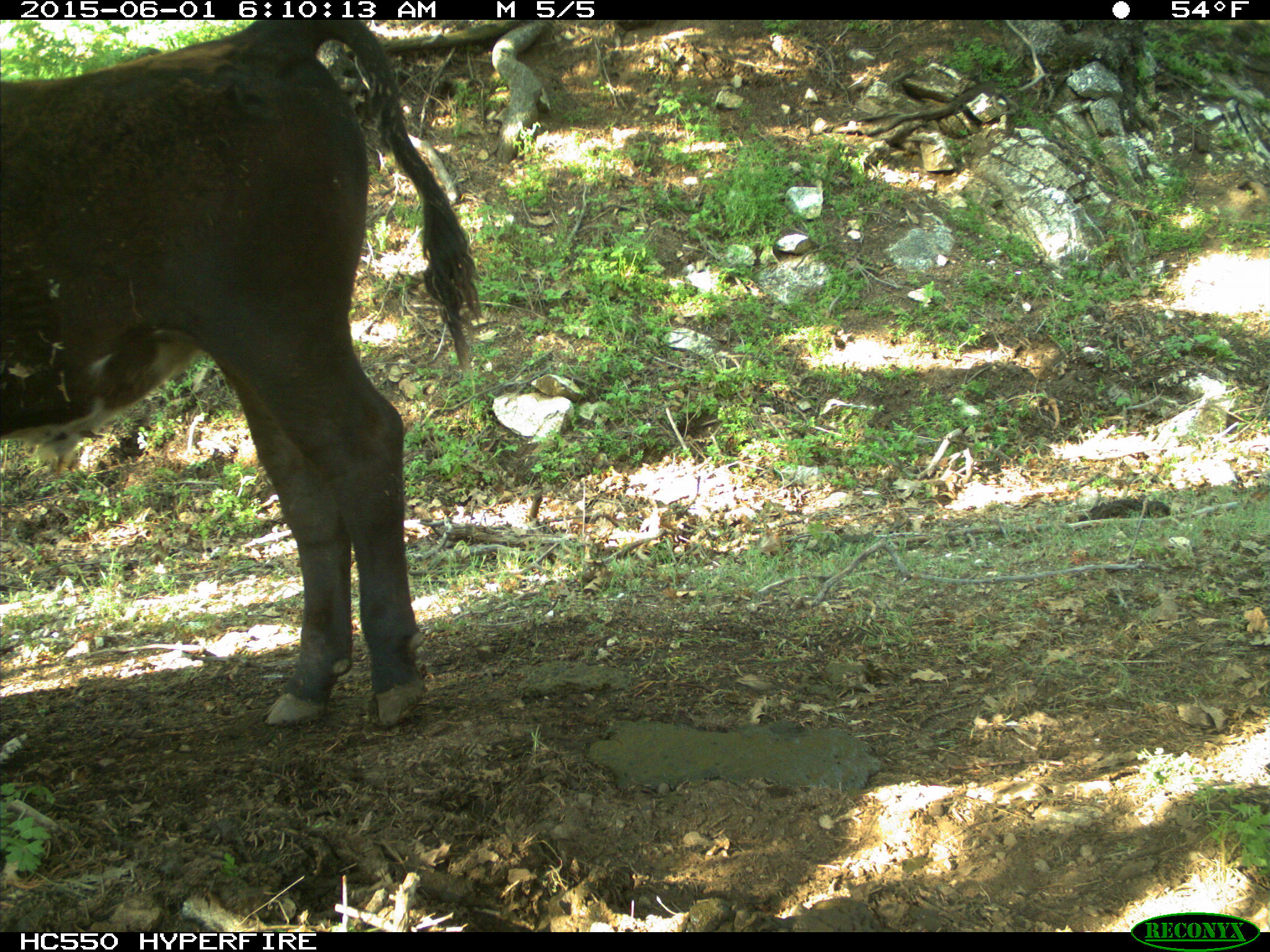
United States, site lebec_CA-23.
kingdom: Animalia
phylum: Chordata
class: Mammalia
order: Artiodactyla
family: Bovidae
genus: Bos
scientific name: Bos taurus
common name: domestic cow